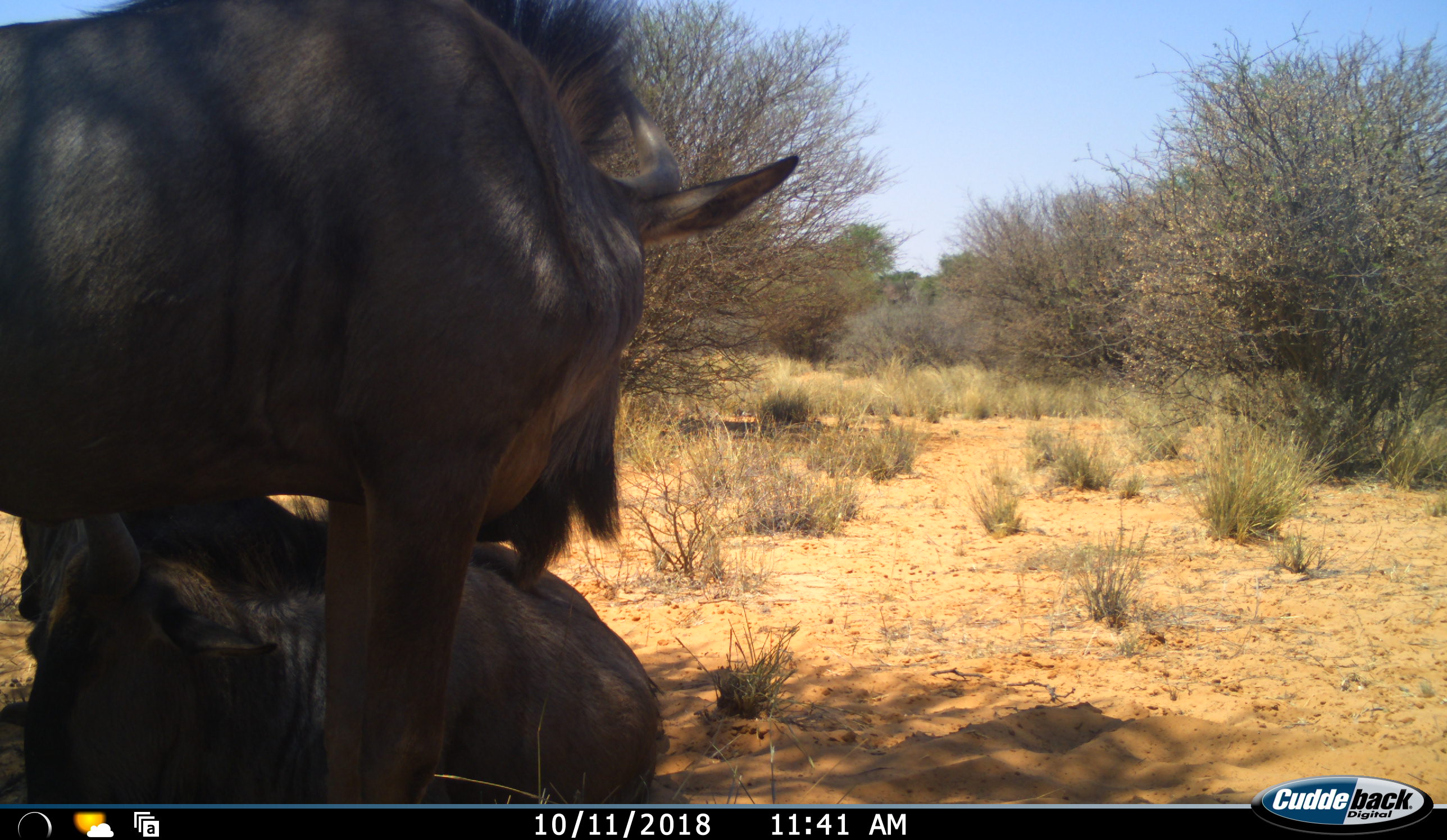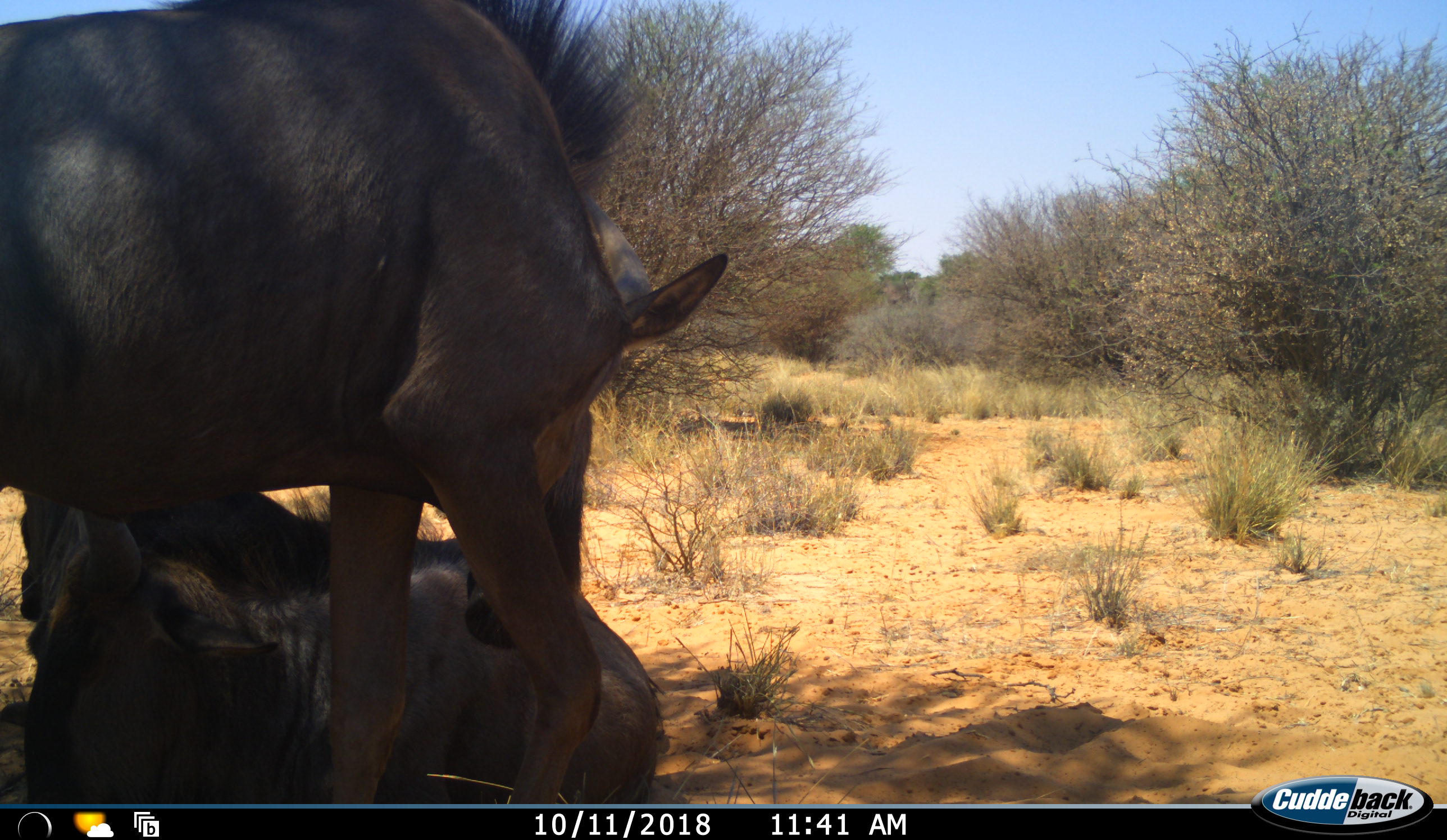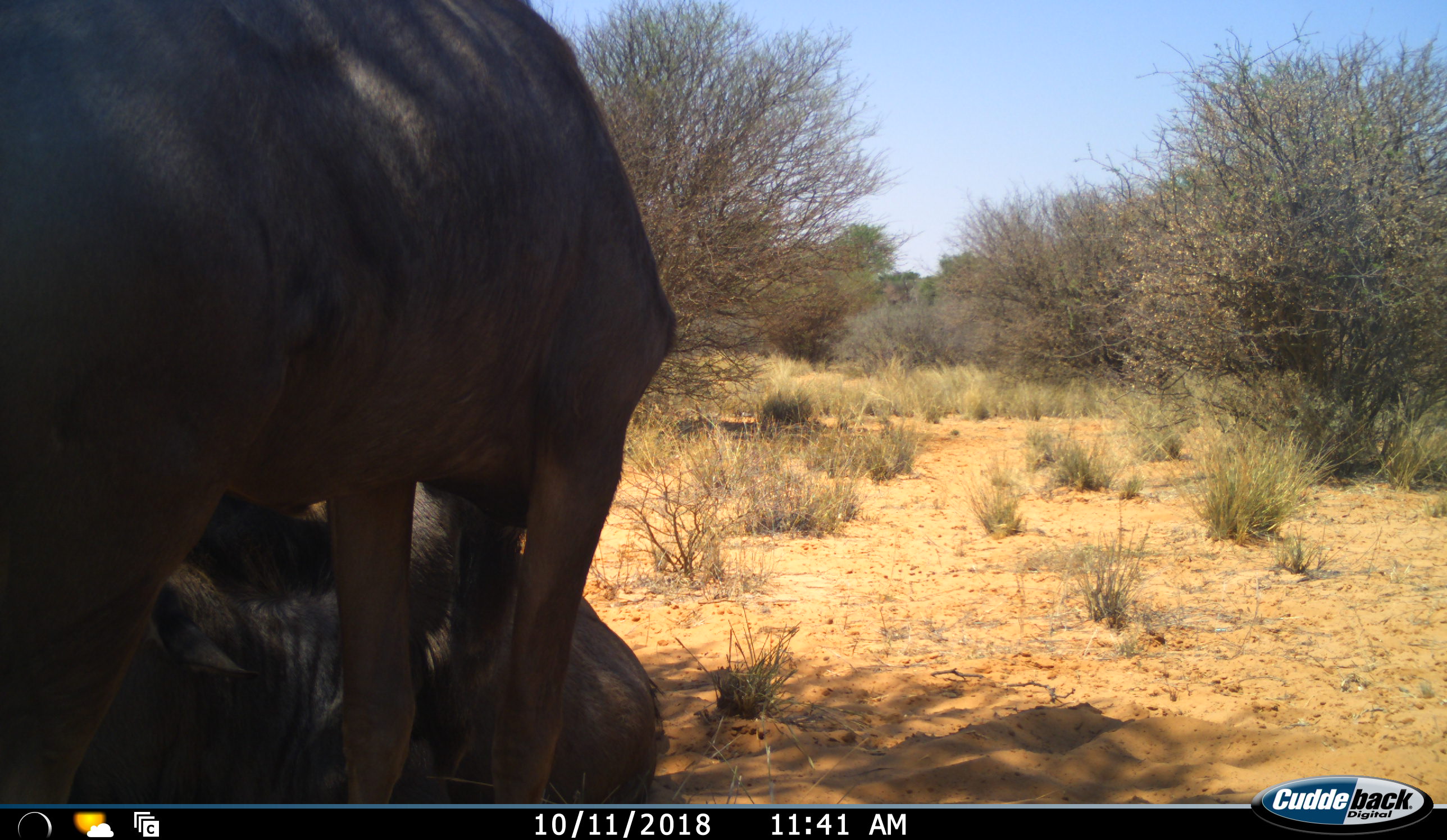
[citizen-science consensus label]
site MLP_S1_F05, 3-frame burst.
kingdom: Animalia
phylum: Chordata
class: Mammalia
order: Artiodactyla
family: Bovidae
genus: Connochaetes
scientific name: Connochaetes taurinus taurinus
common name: blue wildebeest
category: wildebeestblue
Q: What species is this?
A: Wildebeestblue (blue wildebeest) (Connochaetes taurinus taurinus).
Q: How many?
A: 2.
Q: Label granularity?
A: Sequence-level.